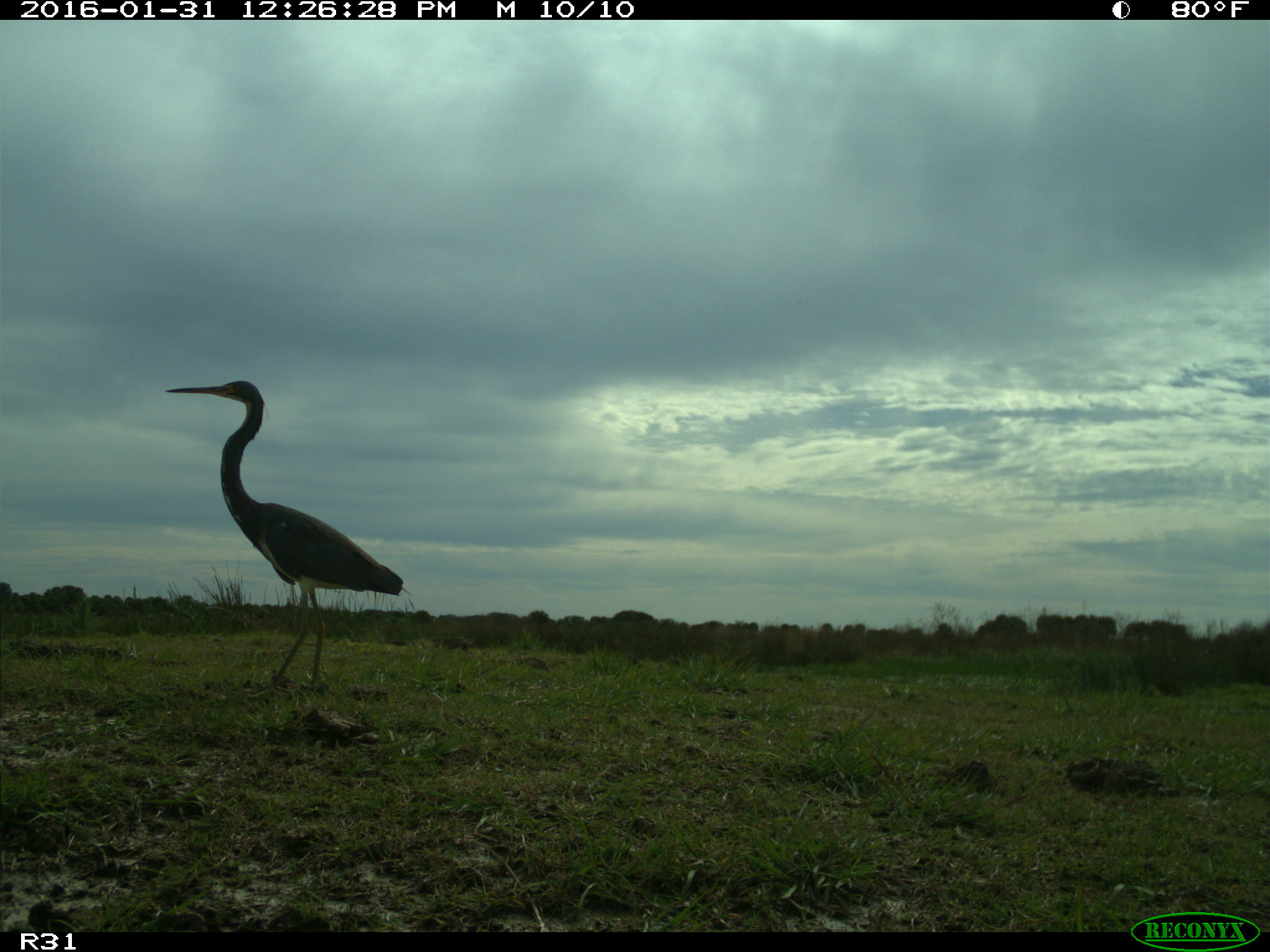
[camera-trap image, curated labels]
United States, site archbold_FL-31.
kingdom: Animalia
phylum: Chordata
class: Aves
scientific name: Aves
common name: birds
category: unidentified bird